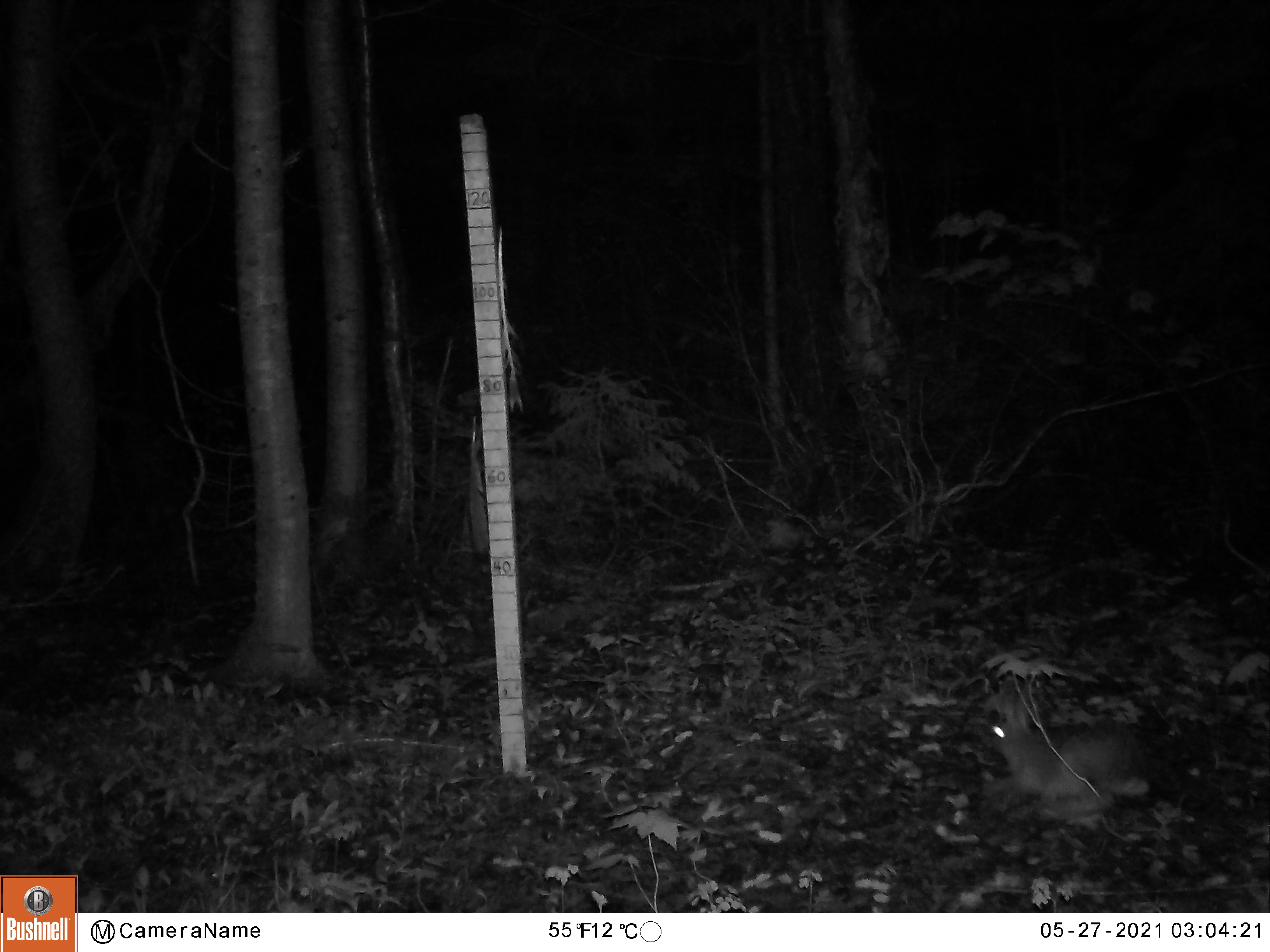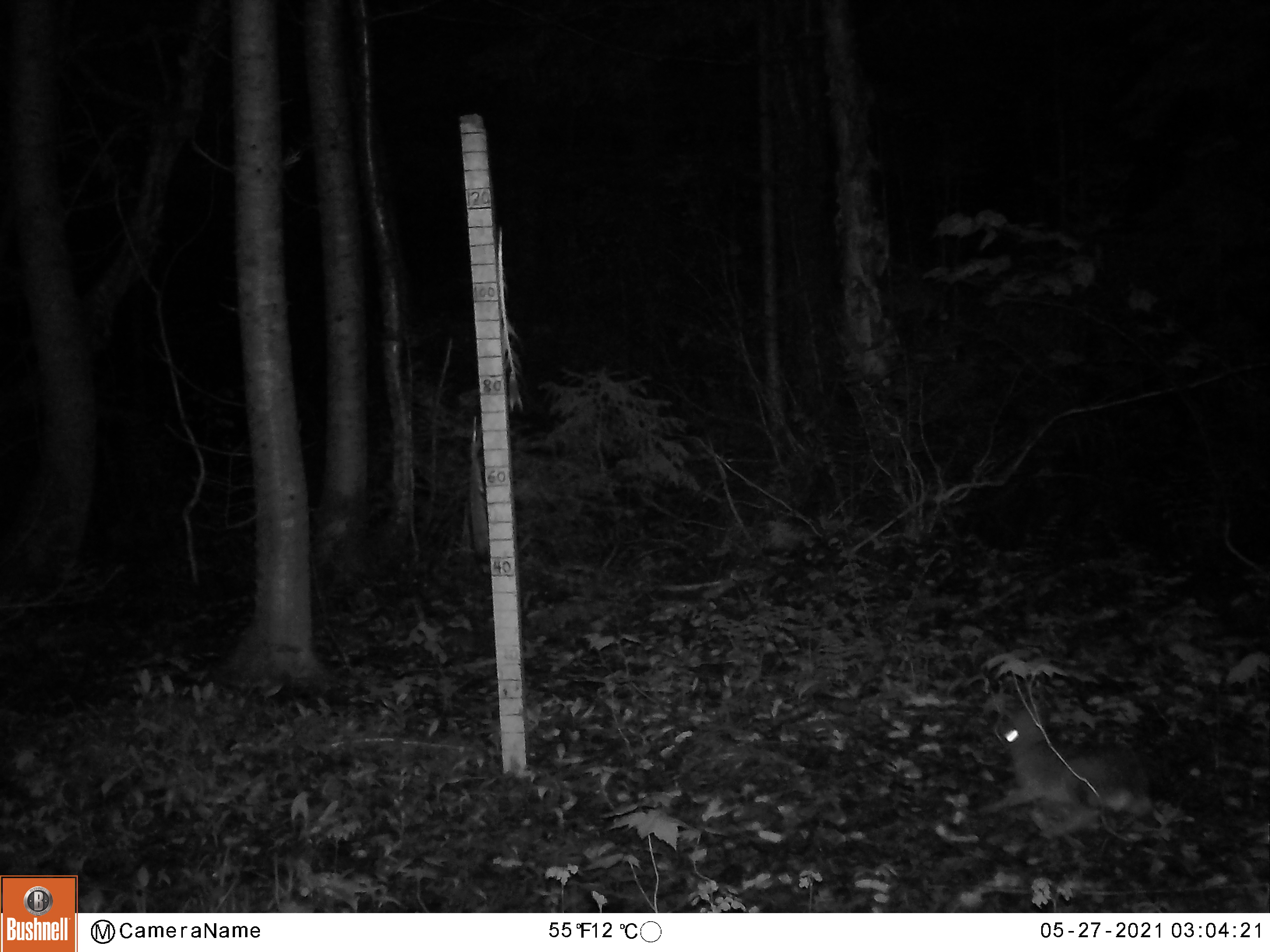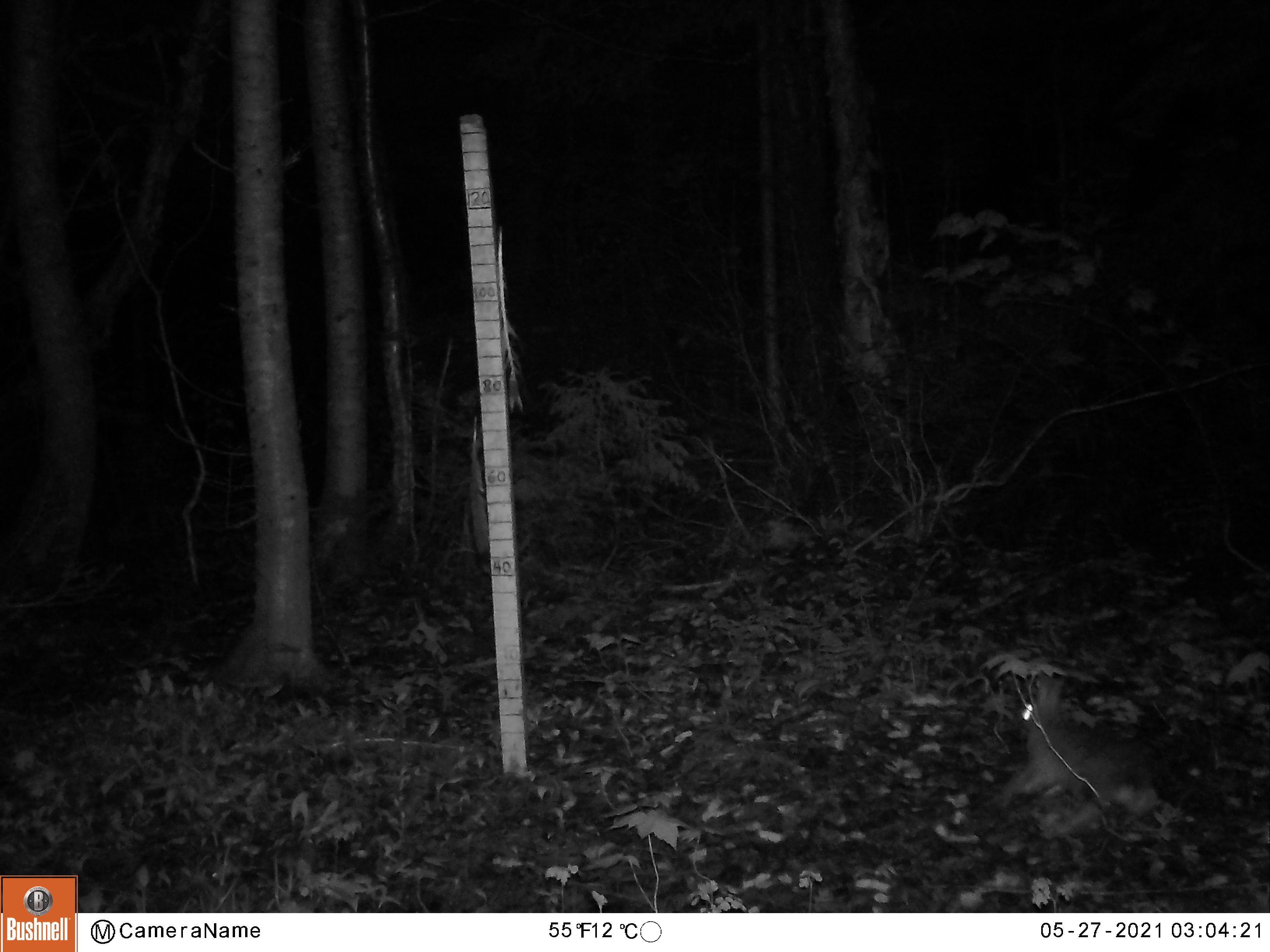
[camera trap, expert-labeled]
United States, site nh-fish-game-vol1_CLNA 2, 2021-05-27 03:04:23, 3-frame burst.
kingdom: Animalia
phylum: Chordata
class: Mammalia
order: Lagomorpha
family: Leporidae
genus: Lepus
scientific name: Lepus americanus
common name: snowshoe hare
Snowshoe hare (Lepus americanus).